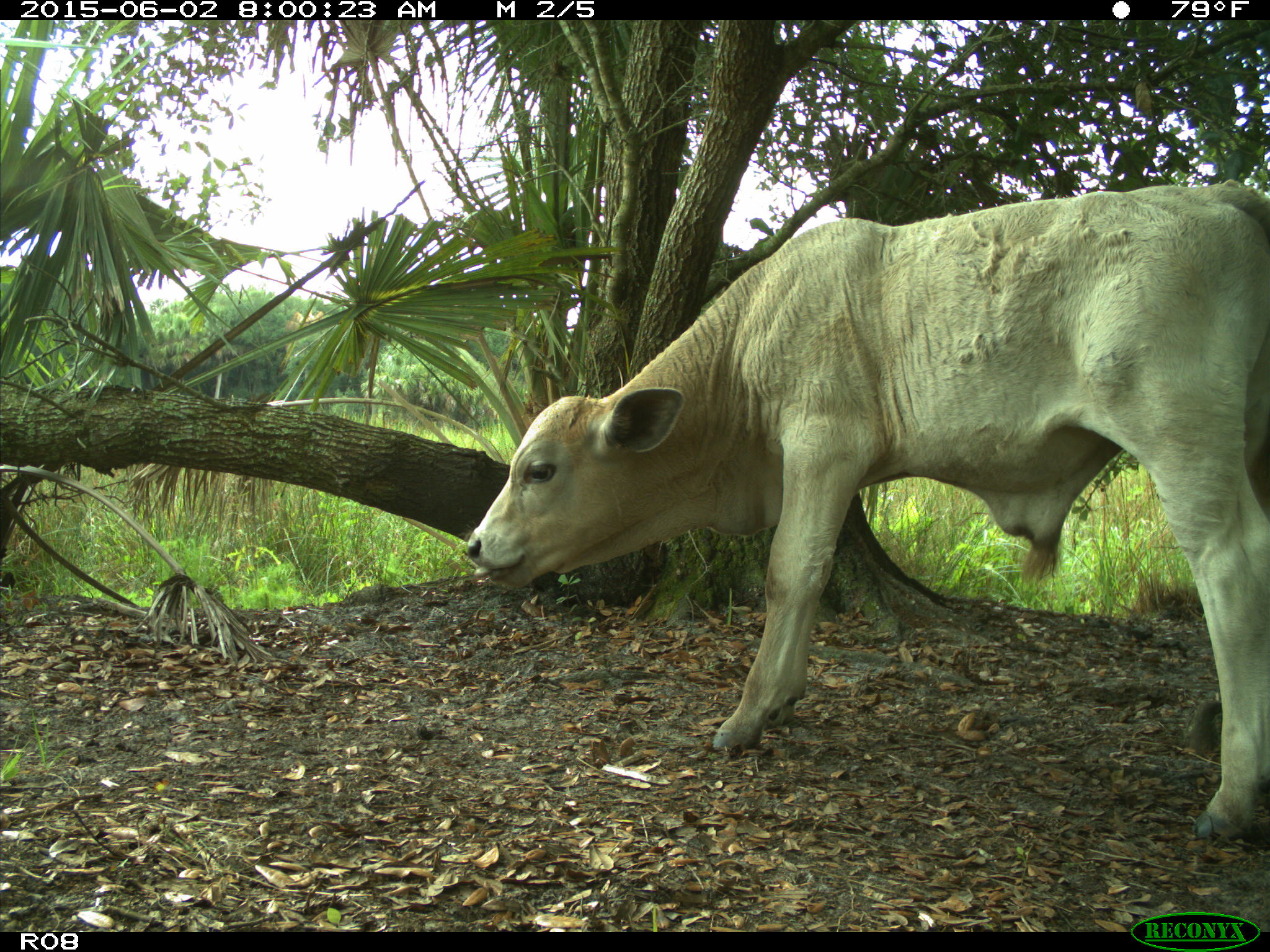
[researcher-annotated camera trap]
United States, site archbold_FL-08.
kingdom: Animalia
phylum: Chordata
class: Mammalia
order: Artiodactyla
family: Bovidae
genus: Bos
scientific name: Bos taurus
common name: domestic cow